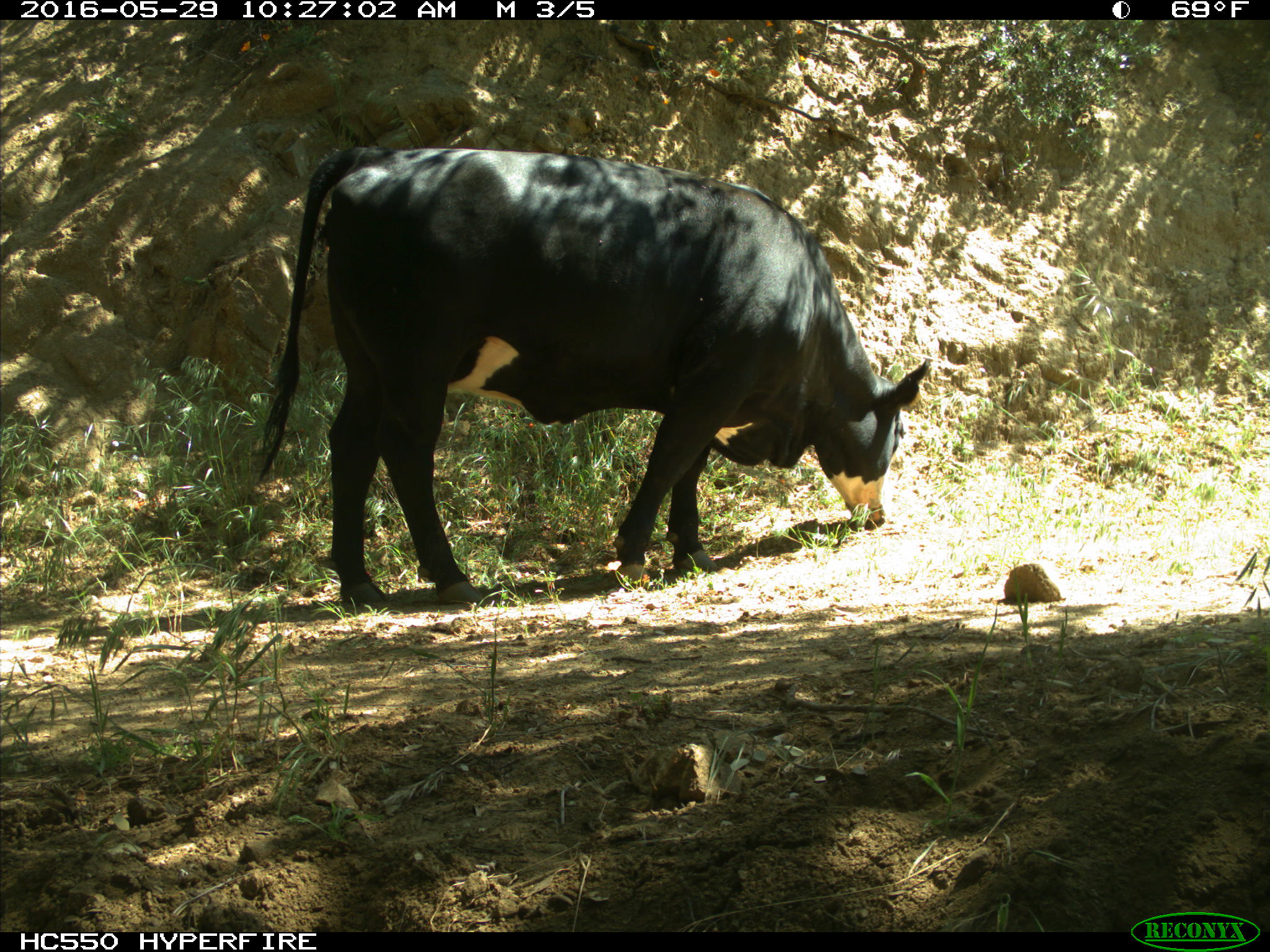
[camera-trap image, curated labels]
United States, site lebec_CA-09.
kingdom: Animalia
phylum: Chordata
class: Mammalia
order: Artiodactyla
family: Bovidae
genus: Bos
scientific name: Bos taurus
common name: domestic cow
Bos taurus (domestic cow).